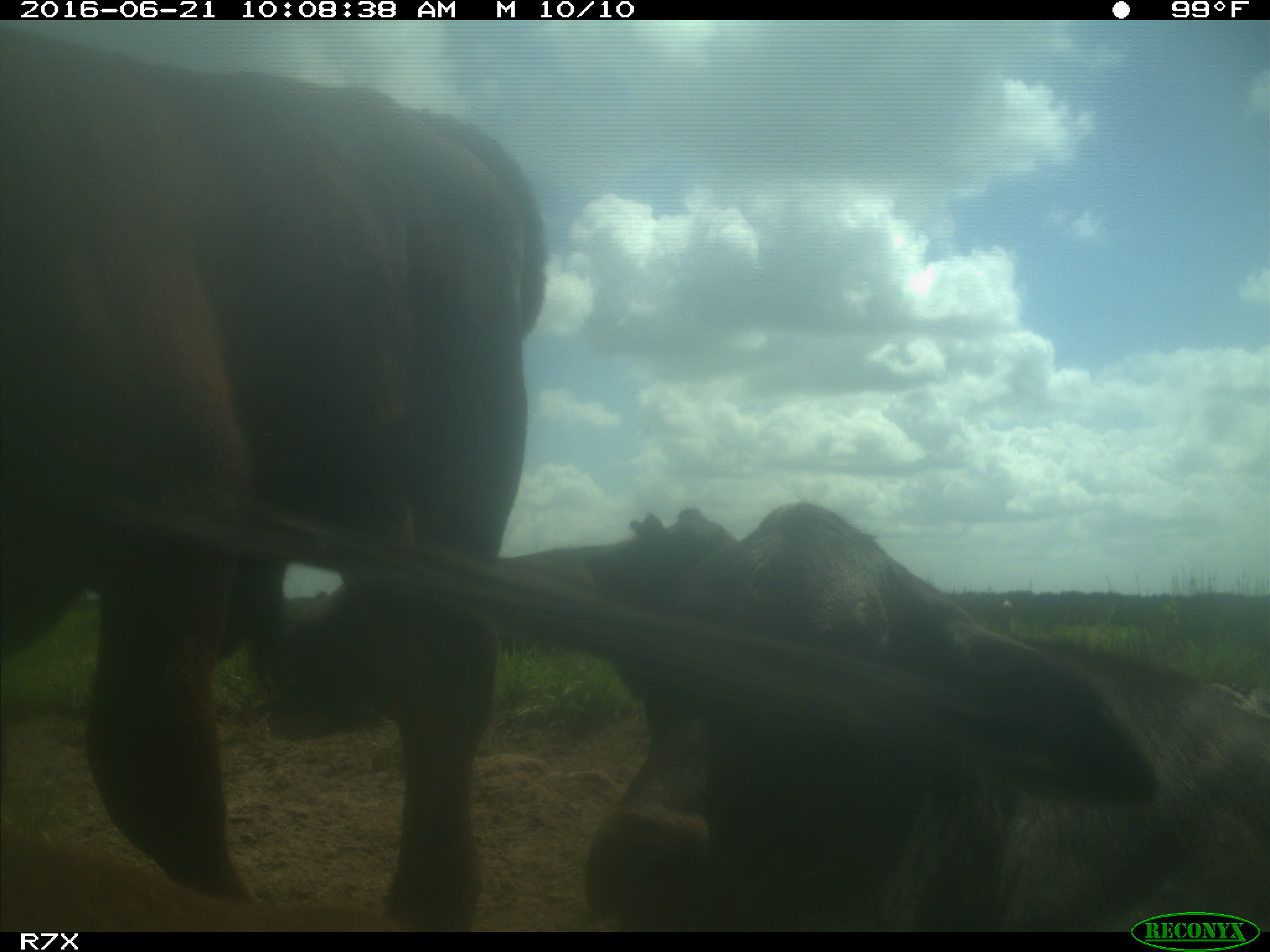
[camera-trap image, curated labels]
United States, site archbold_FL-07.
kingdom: Animalia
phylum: Chordata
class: Mammalia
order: Artiodactyla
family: Bovidae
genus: Bos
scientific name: Bos taurus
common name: domestic cow